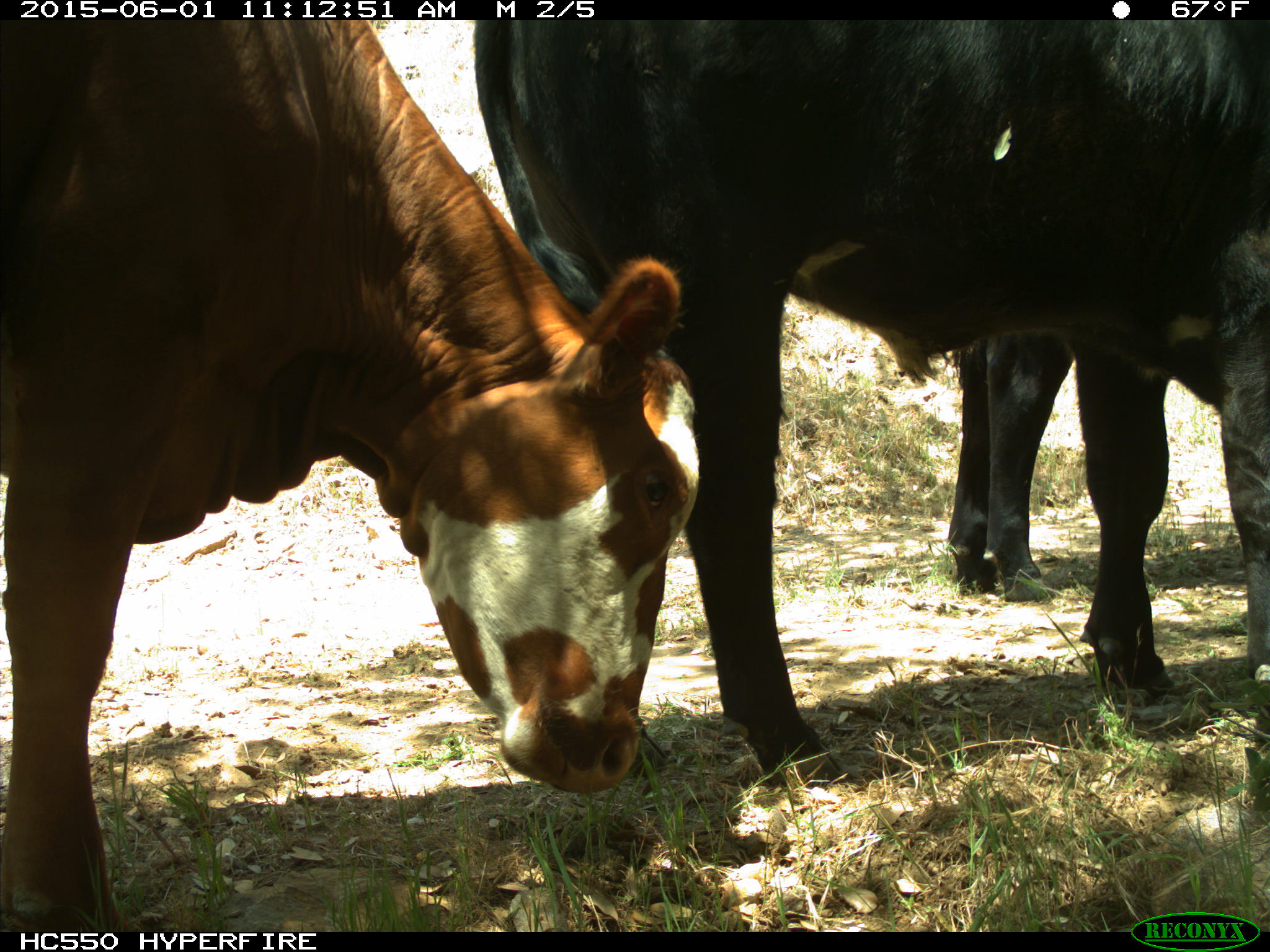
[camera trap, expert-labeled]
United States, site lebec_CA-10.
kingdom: Animalia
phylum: Chordata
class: Mammalia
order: Artiodactyla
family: Bovidae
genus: Bos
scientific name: Bos taurus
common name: domestic cow